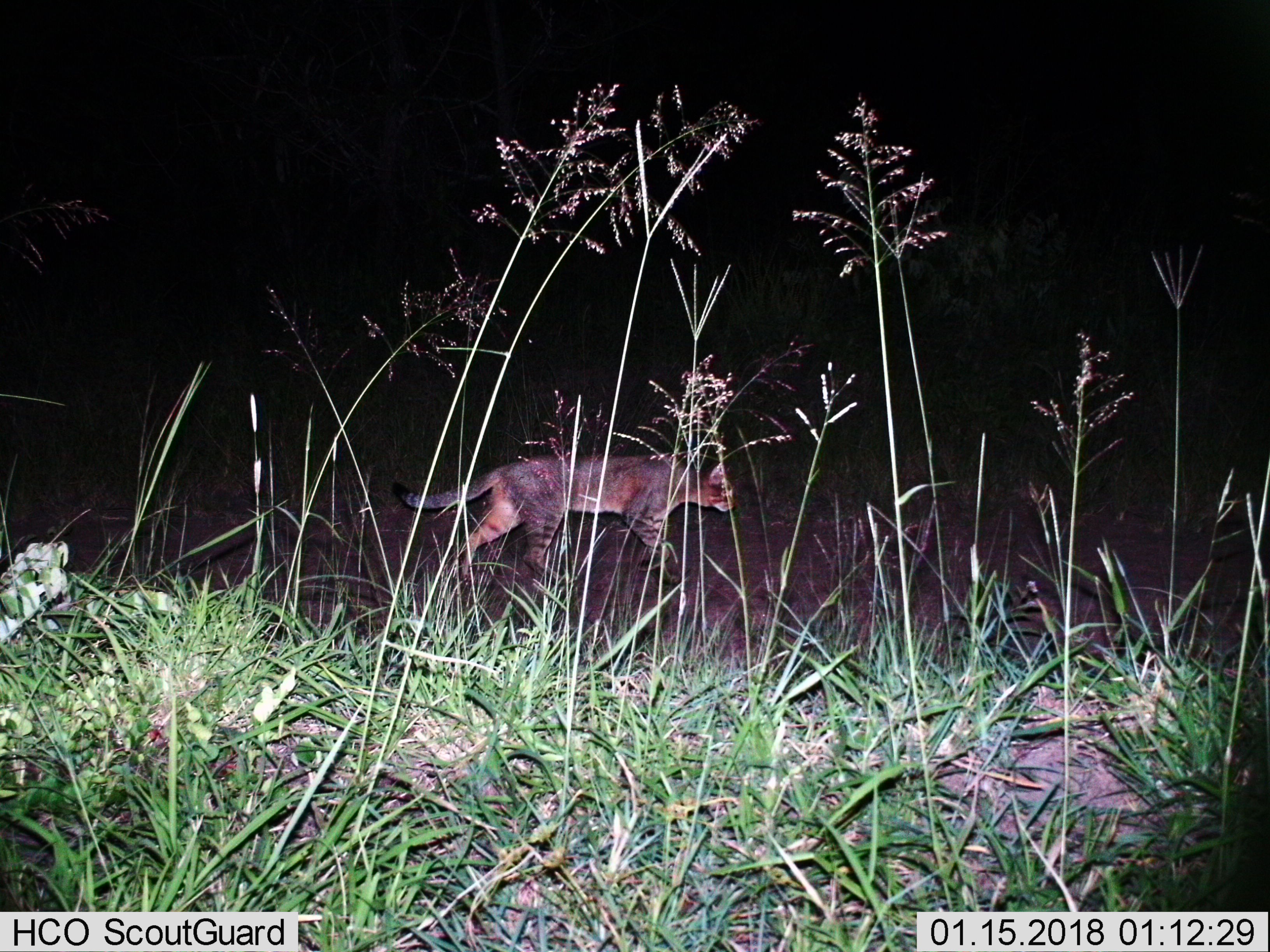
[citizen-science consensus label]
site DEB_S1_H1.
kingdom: Animalia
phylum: Chordata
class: Mammalia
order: Carnivora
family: Felidae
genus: Felis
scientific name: Felis lybica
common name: african wild cat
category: africanwildcat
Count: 1.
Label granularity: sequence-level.